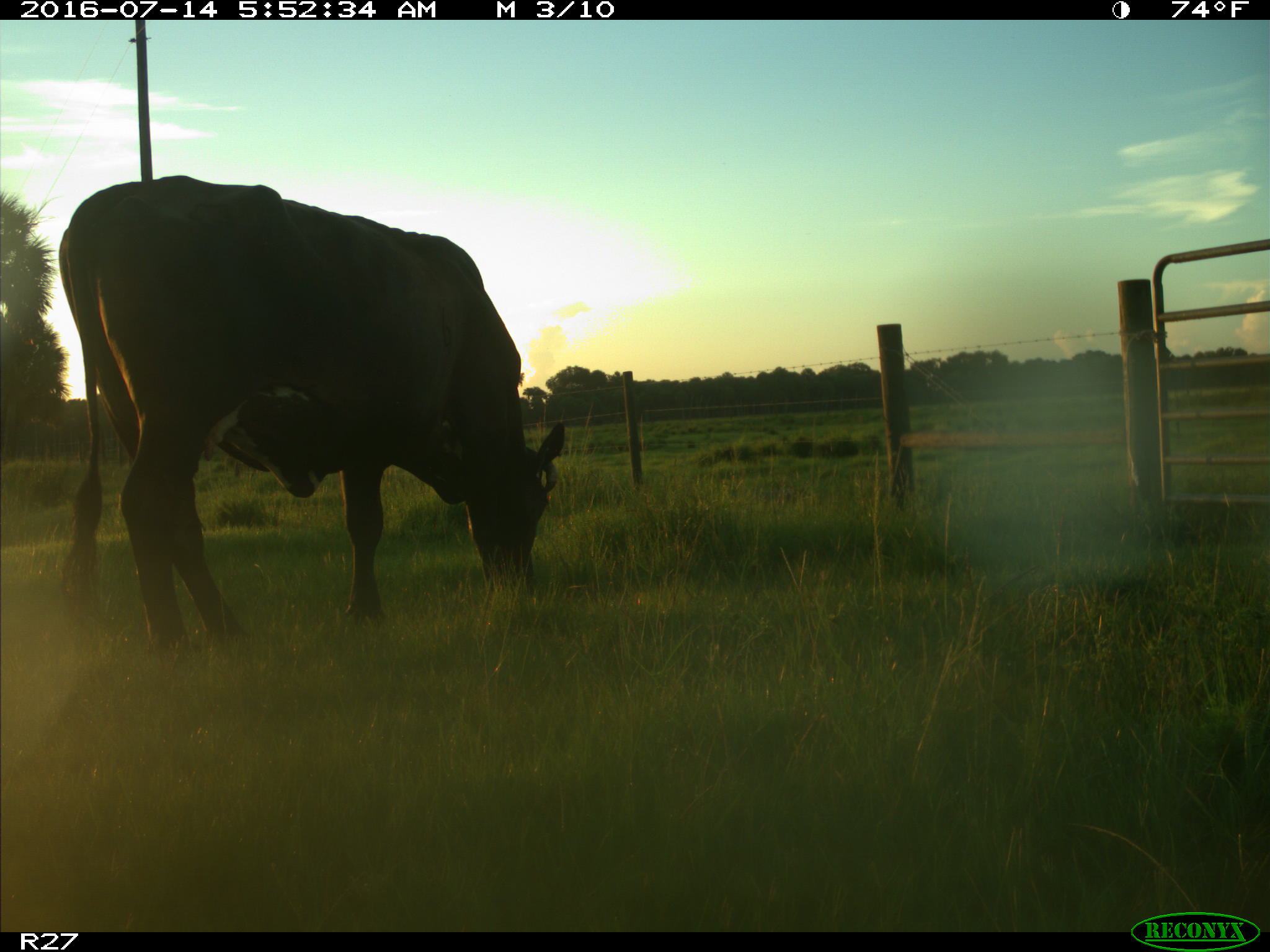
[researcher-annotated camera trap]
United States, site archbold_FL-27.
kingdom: Animalia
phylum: Chordata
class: Mammalia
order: Artiodactyla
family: Bovidae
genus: Bos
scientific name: Bos taurus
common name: domestic cow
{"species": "Bos taurus (domestic cow)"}